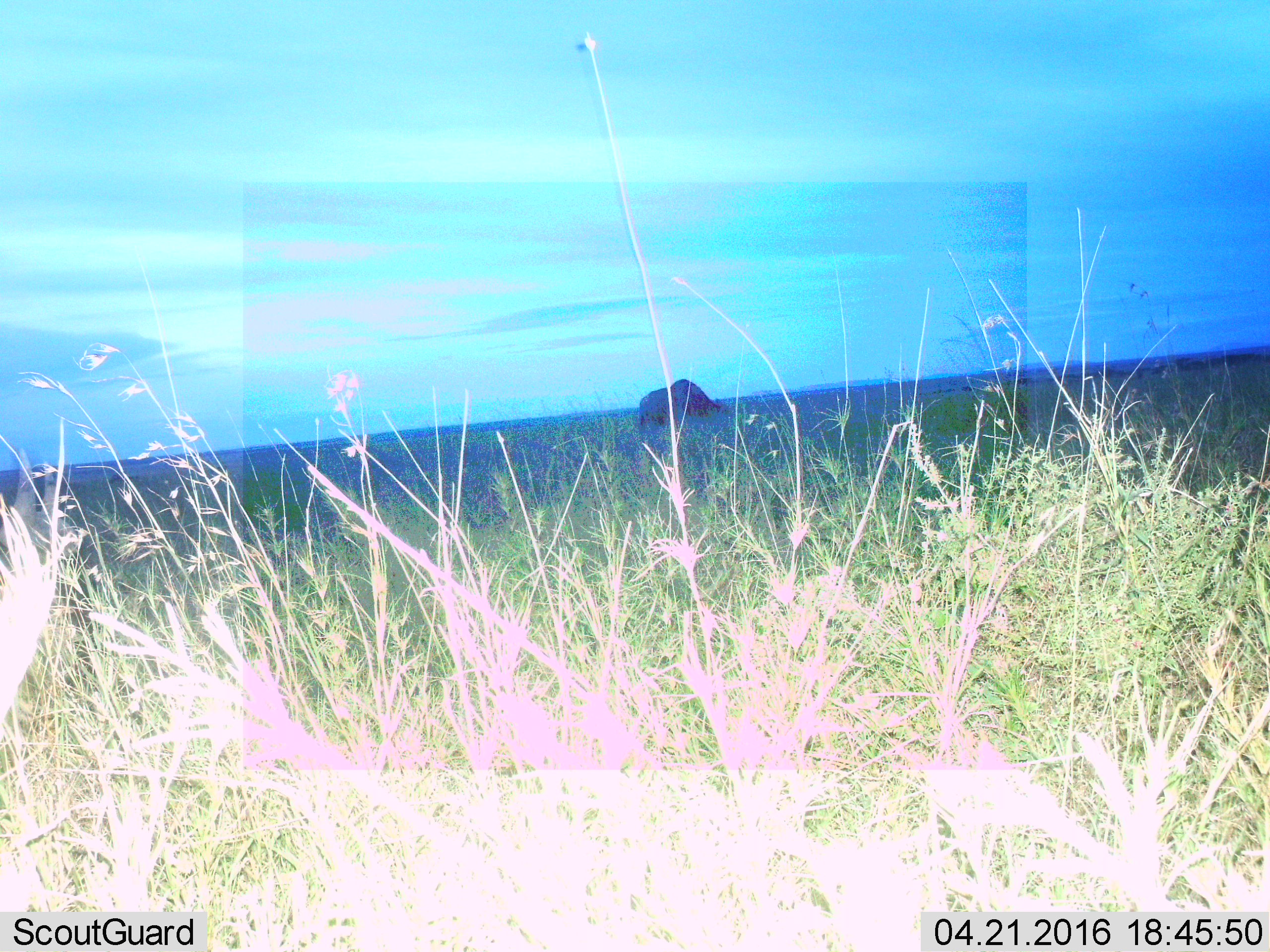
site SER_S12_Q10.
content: unidentified animal